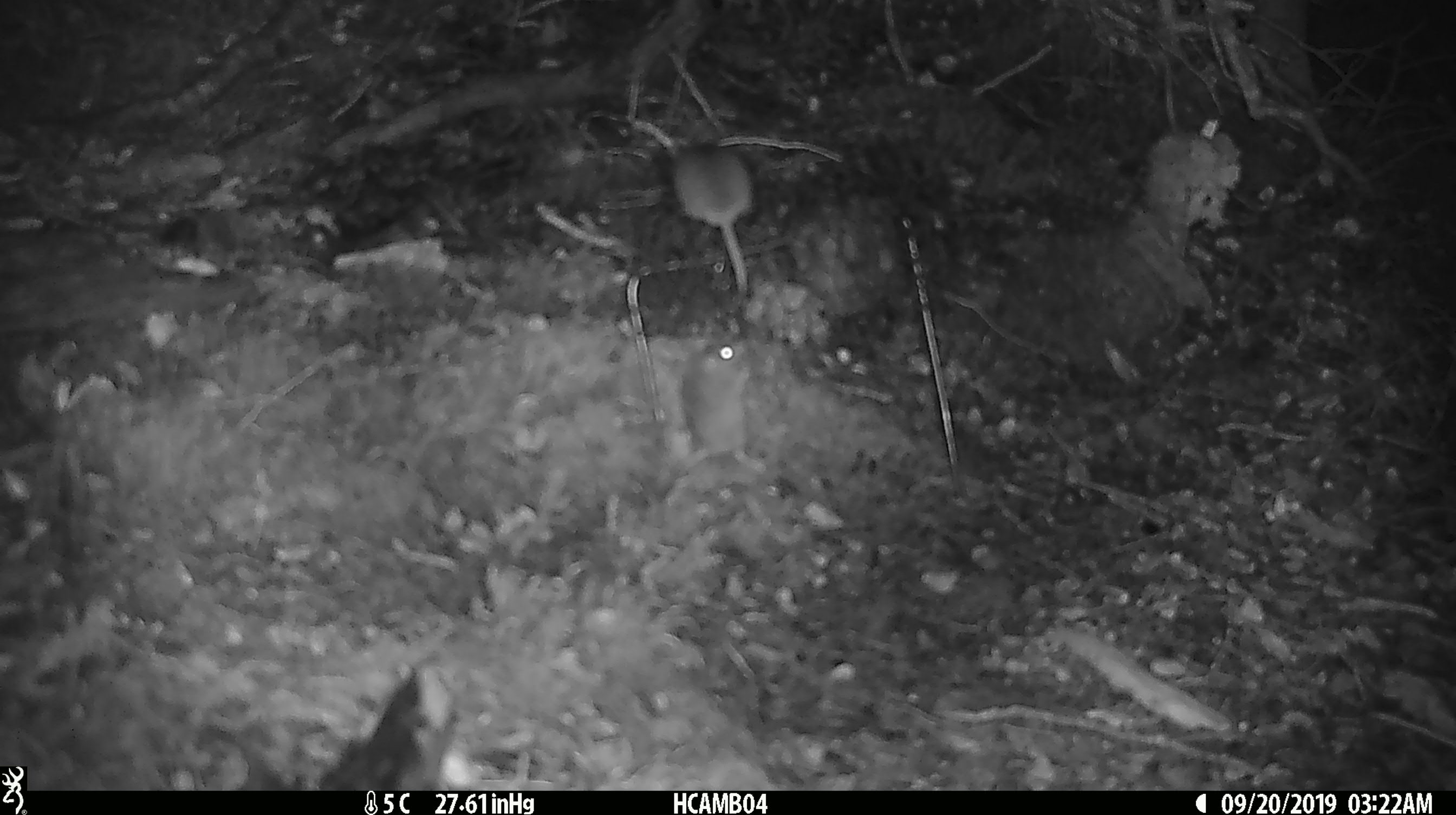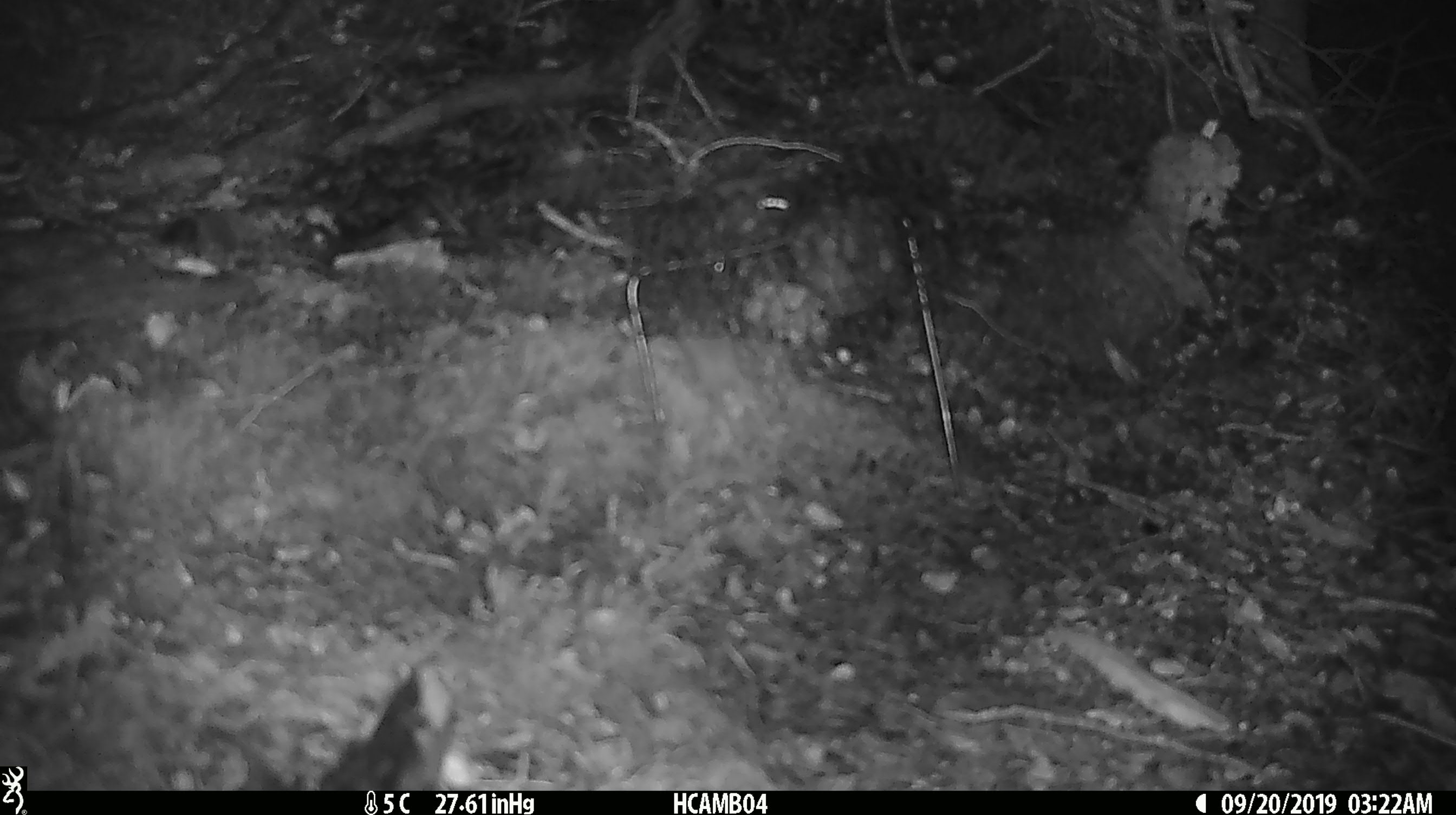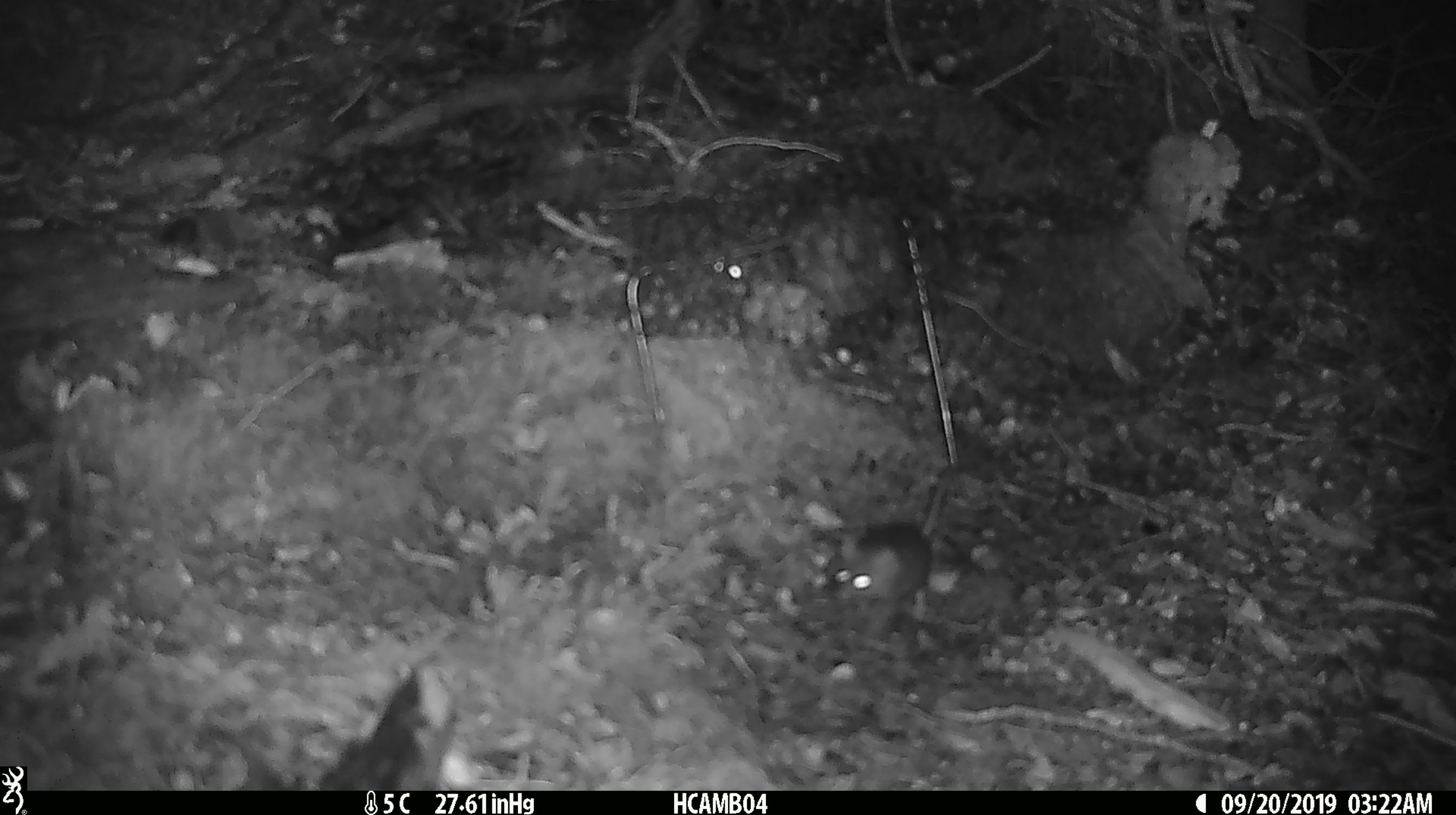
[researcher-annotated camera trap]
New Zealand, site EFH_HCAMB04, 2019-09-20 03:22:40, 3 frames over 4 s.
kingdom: Animalia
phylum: Chordata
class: Mammalia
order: Rodentia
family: Muridae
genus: Mus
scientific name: Mus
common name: mouse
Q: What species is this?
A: Mouse (Mus).